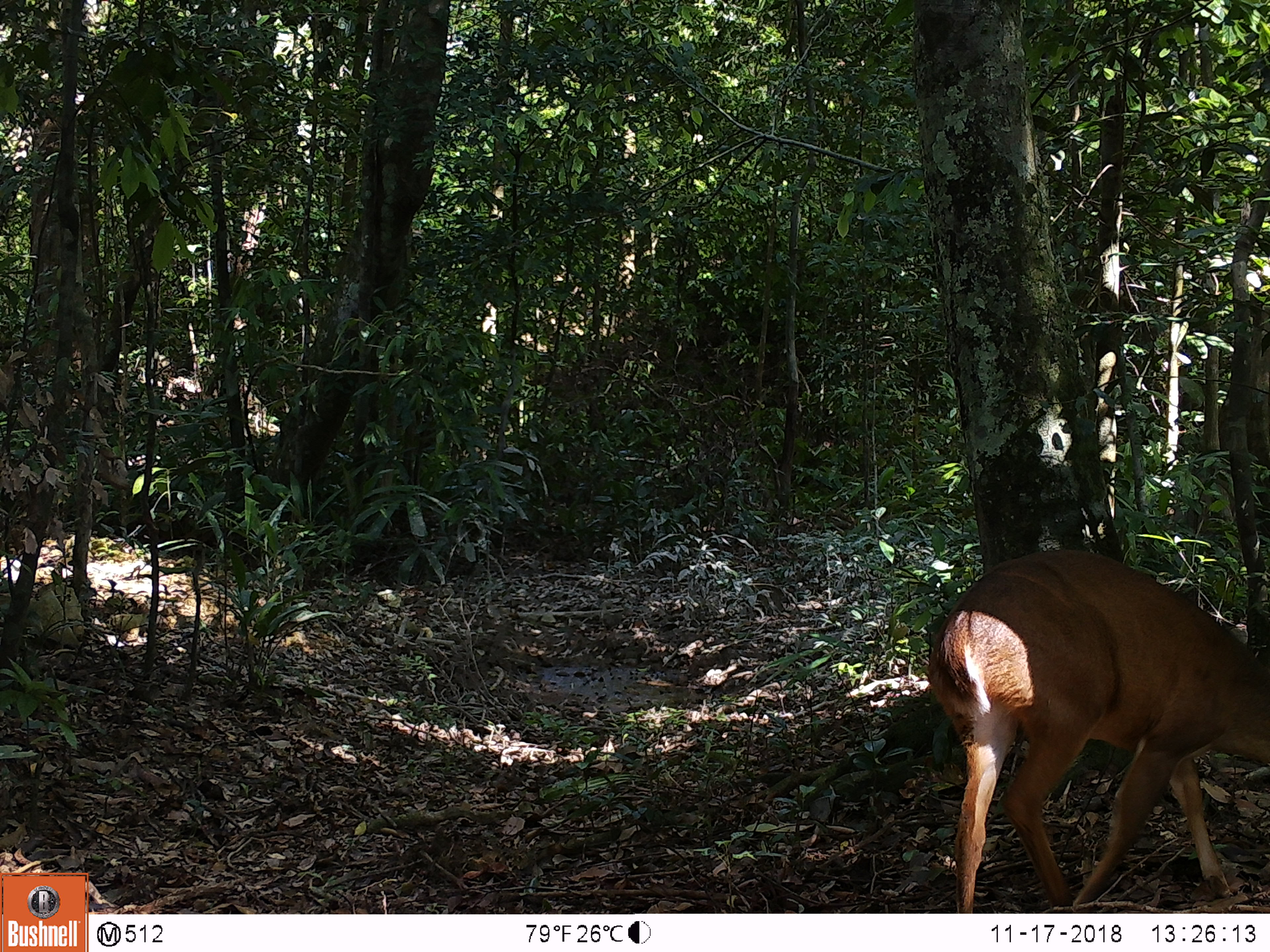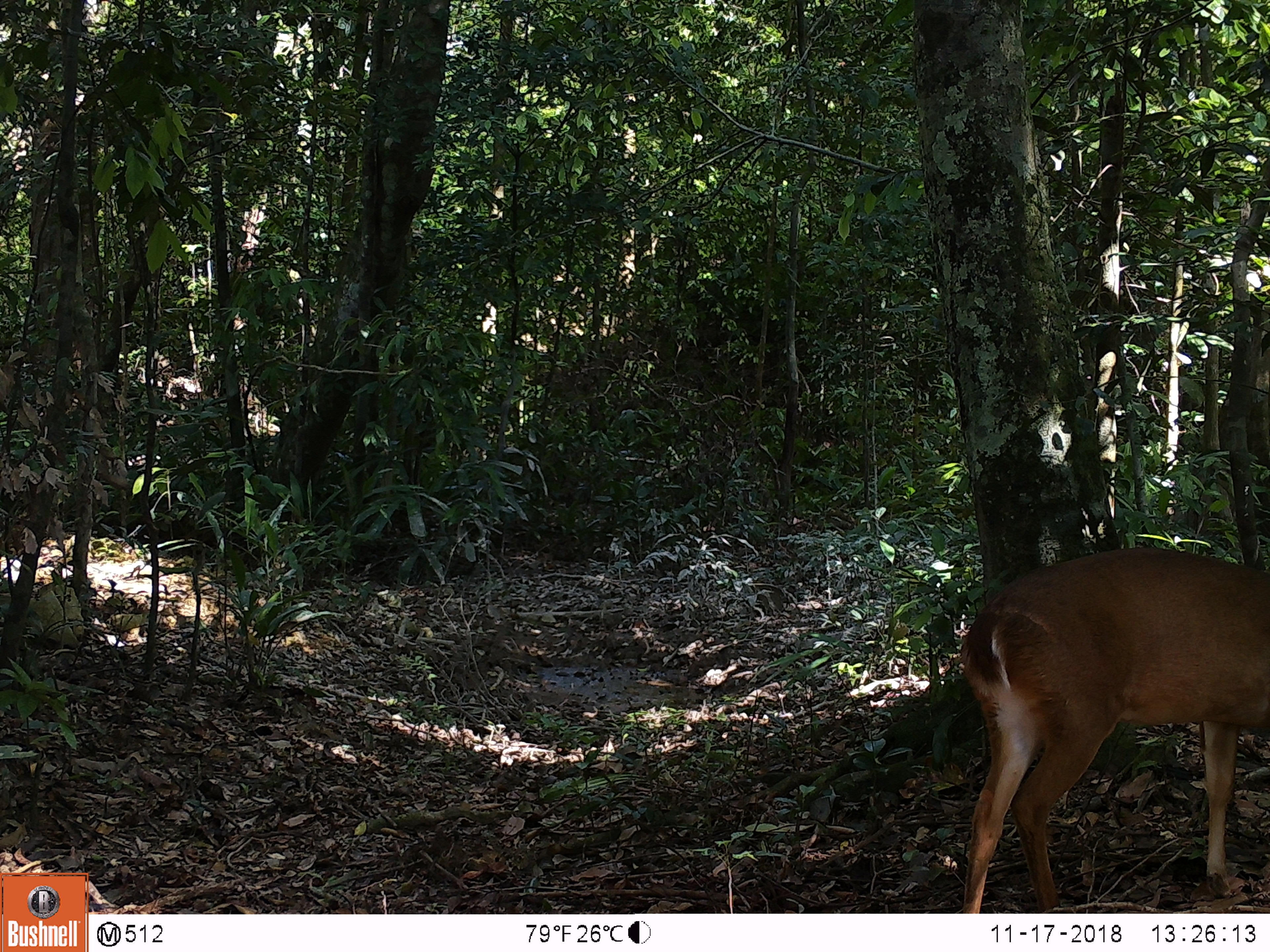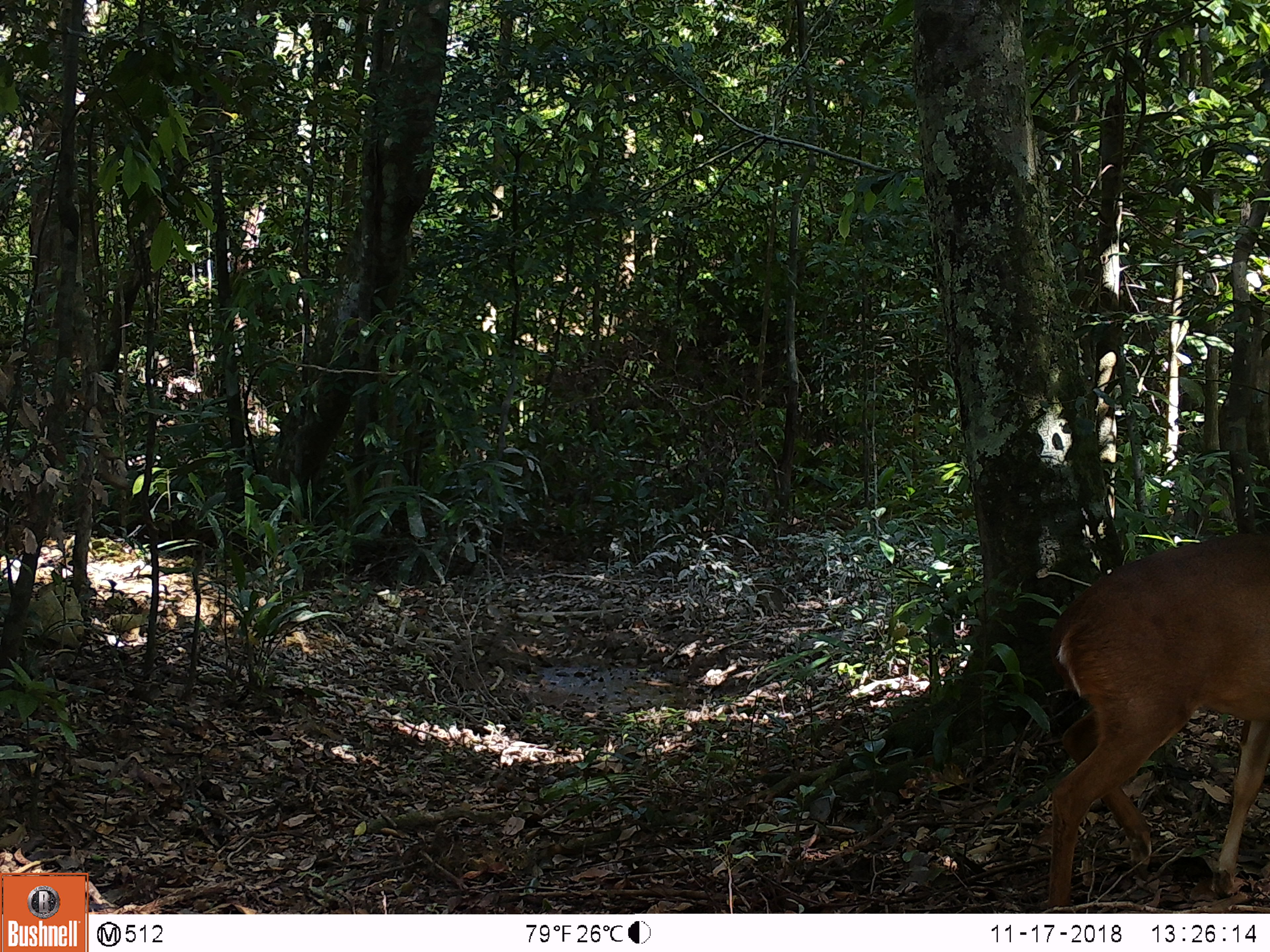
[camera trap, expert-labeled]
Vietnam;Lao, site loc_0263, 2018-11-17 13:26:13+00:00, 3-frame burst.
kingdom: Animalia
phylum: Chordata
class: Mammalia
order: Artiodactyla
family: Cervidae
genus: Muntiacus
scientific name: Muntiacus vuquangensis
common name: large-antlered muntjac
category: large antlered muntjac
Large antlered muntjac (large-antlered muntjac) (Muntiacus vuquangensis). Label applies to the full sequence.